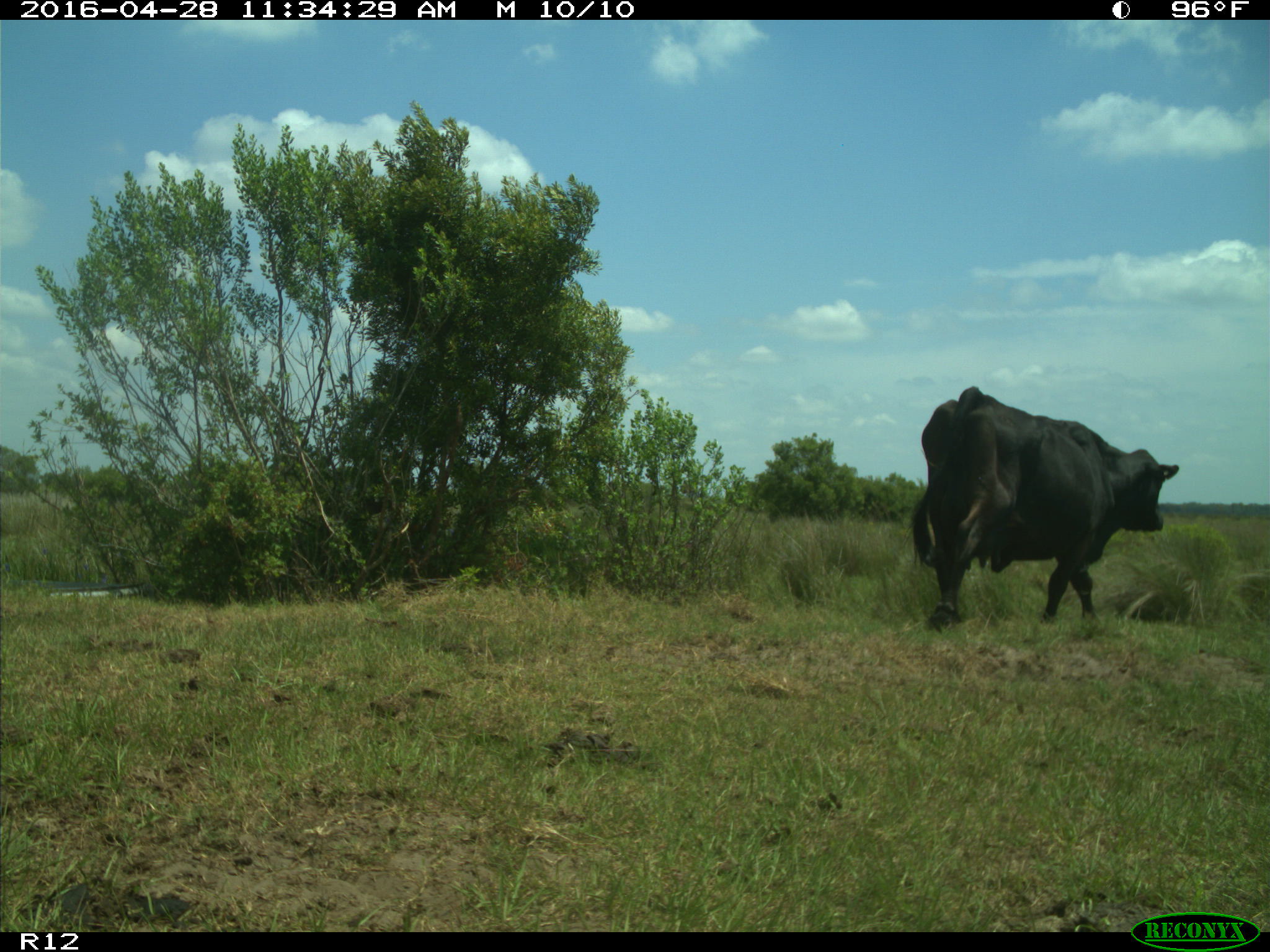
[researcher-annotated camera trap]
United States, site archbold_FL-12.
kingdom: Animalia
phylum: Chordata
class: Mammalia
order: Artiodactyla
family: Bovidae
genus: Bos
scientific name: Bos taurus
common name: domestic cow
Bos taurus (domestic cow).